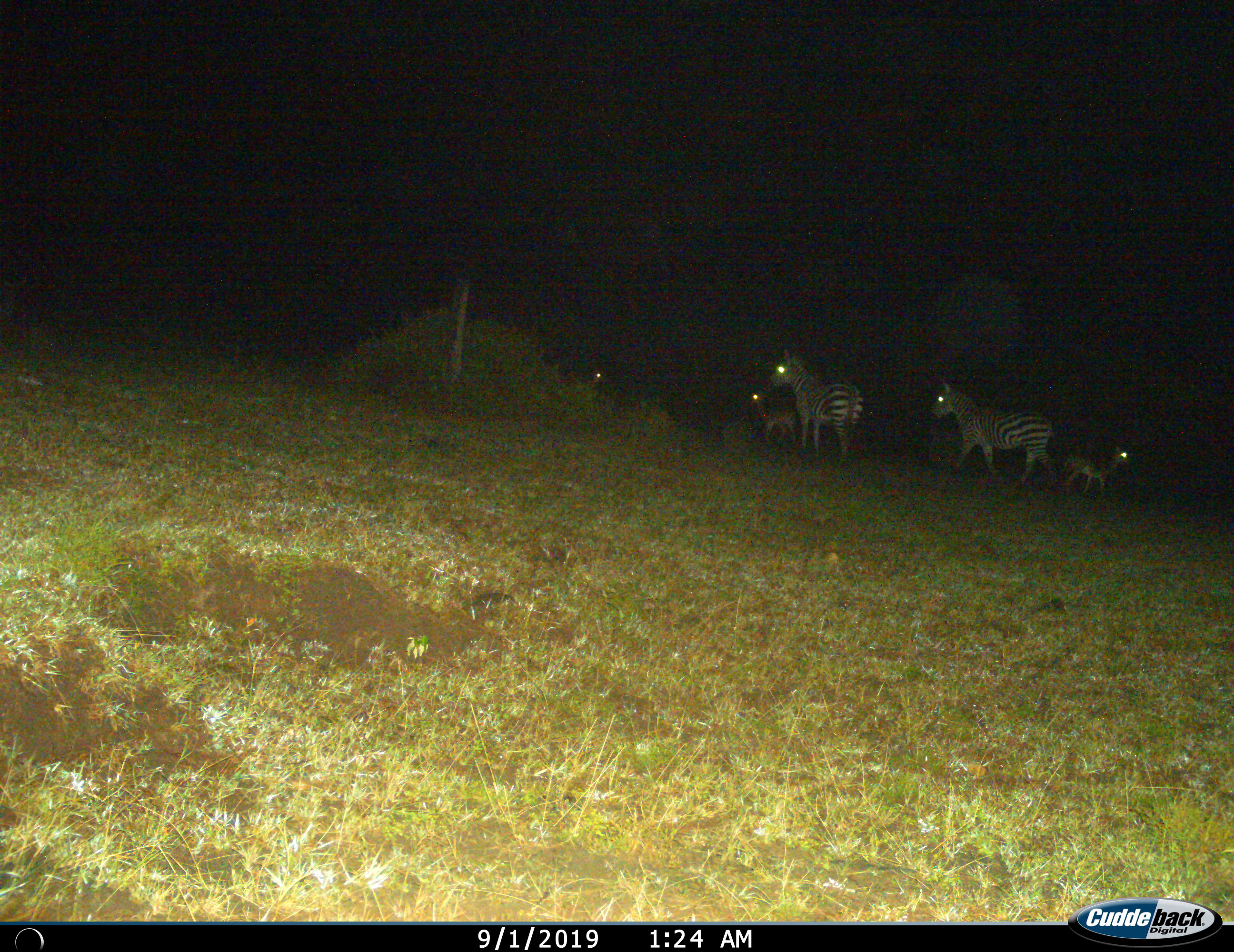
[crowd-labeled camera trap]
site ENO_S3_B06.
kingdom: Animalia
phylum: Chordata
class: Mammalia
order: Perissodactyla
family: Equidae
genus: Equus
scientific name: Equus quagga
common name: plains zebra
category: zebraplains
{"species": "zebraplains (plains zebra) (Equus quagga)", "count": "4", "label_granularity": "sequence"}